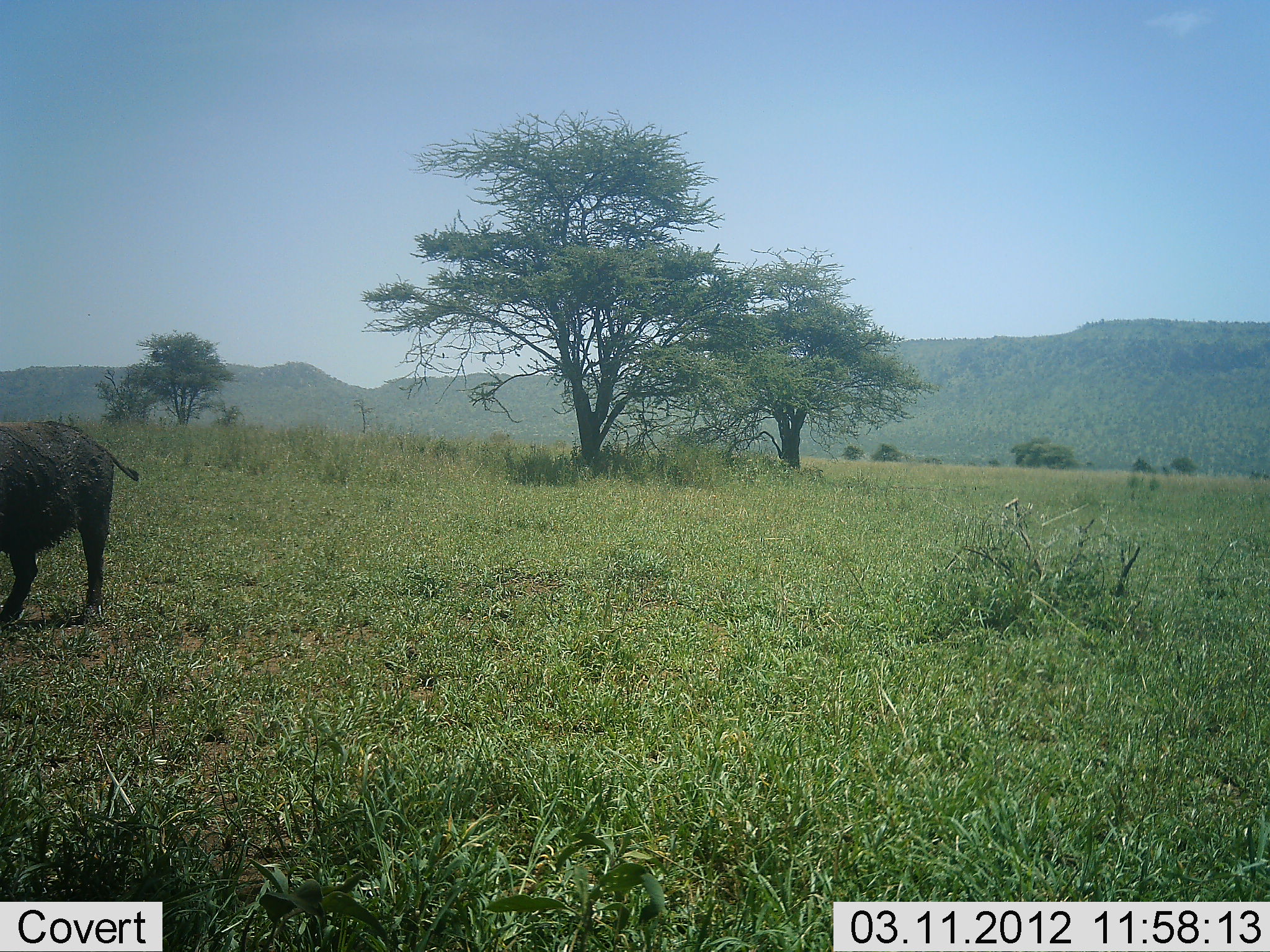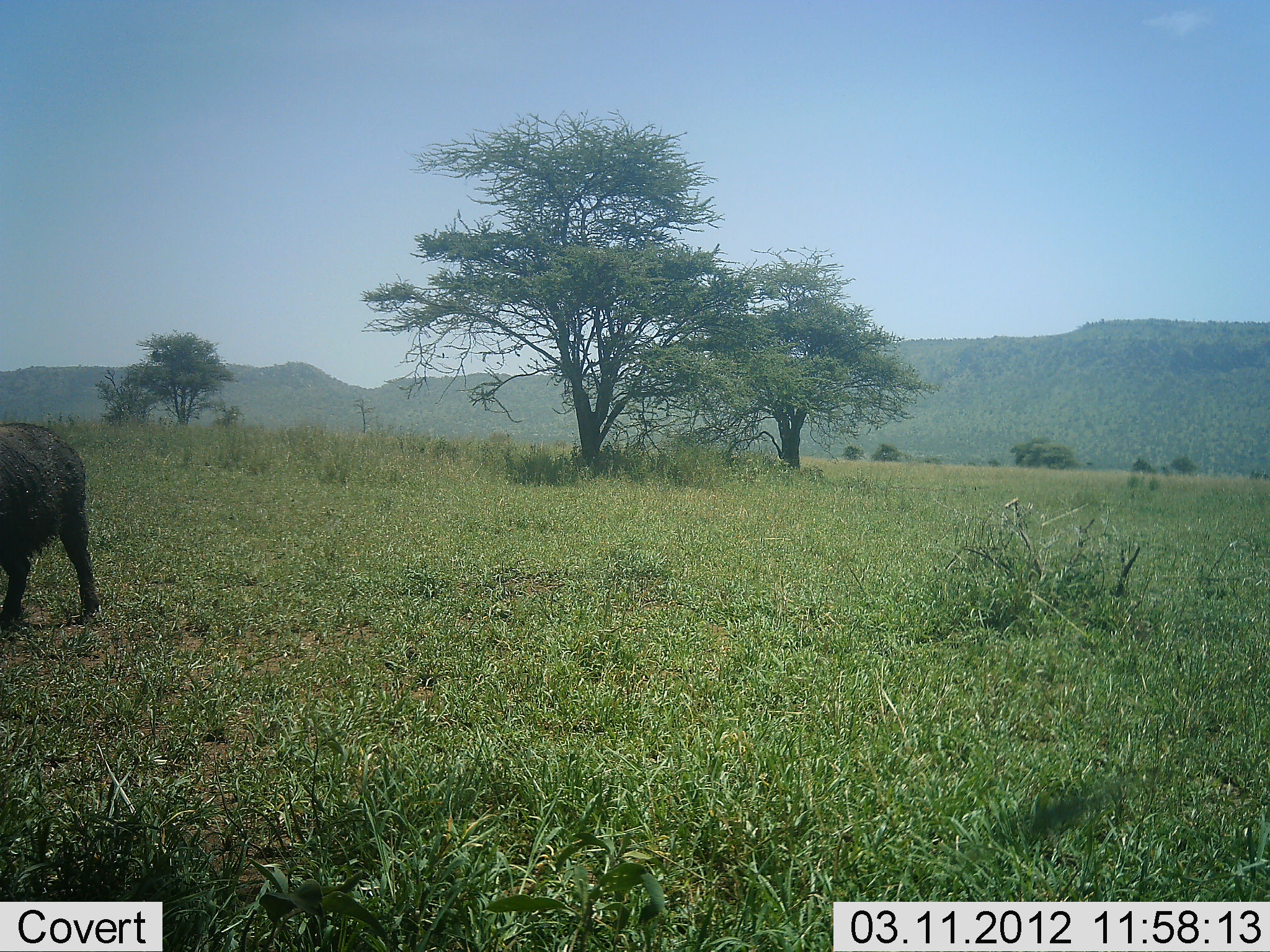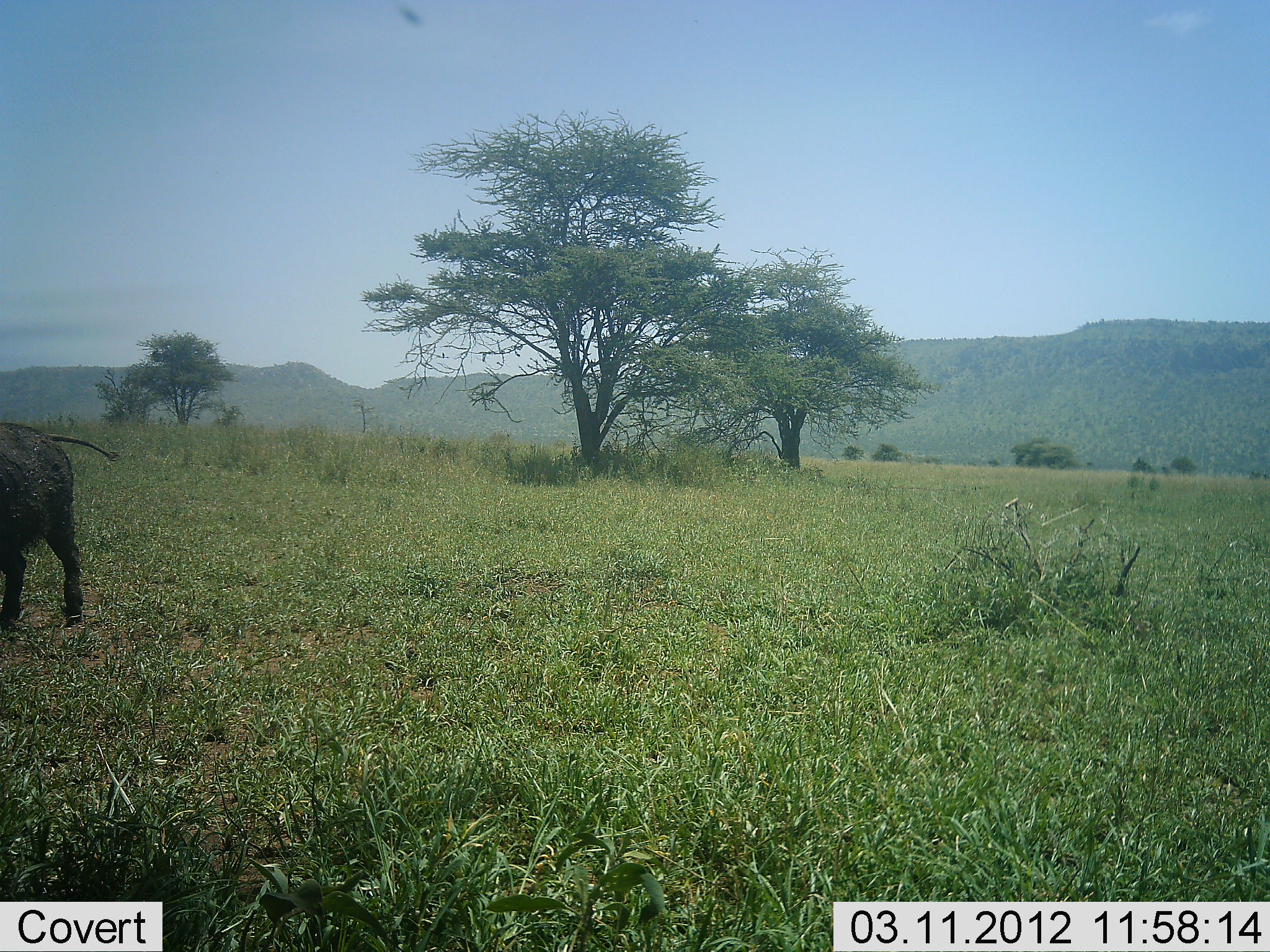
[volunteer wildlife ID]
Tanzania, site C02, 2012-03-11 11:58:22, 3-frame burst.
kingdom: Animalia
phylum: Chordata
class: Mammalia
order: Artiodactyla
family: Suidae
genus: Phacochoerus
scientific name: Phacochoerus africanus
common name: warthog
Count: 1.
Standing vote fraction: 62%.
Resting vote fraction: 0%.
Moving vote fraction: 38%.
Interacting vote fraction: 0%.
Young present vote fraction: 0%.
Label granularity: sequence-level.